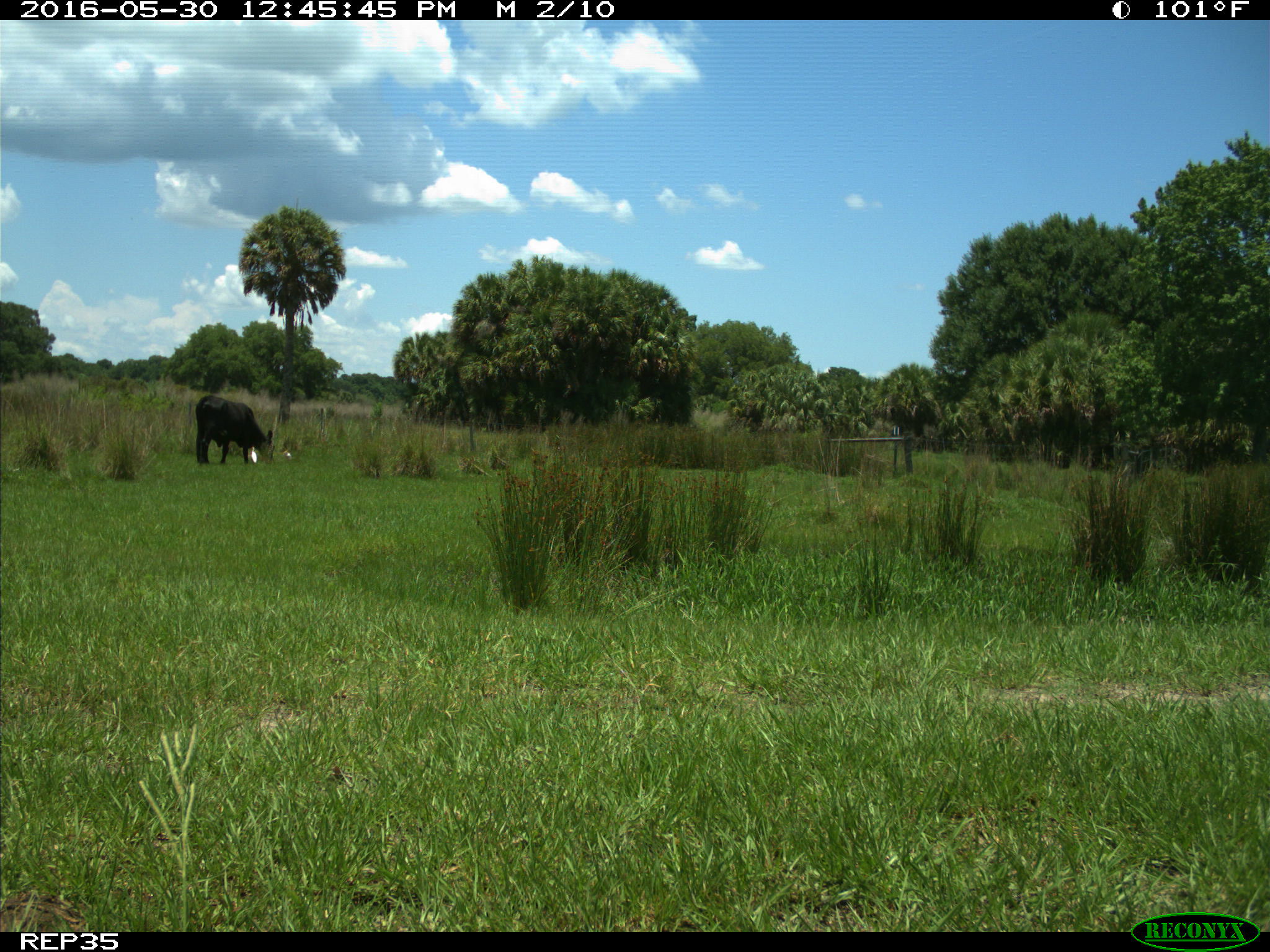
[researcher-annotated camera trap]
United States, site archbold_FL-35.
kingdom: Animalia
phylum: Chordata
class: Mammalia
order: Artiodactyla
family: Bovidae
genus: Bos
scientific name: Bos taurus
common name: domestic cow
Bos taurus (domestic cow).